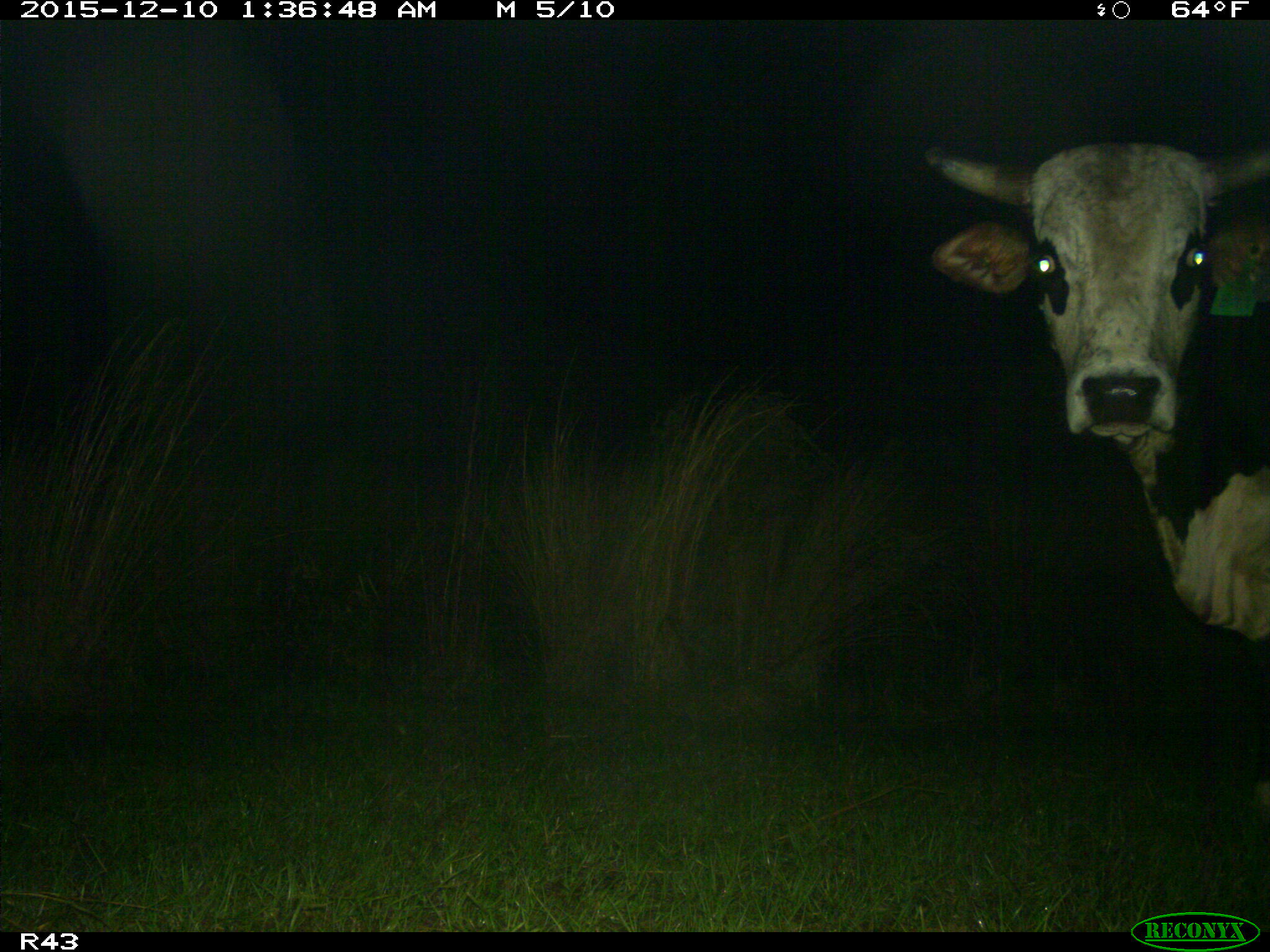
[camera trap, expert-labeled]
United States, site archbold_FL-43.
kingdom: Animalia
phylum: Chordata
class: Mammalia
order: Artiodactyla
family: Bovidae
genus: Bos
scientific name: Bos taurus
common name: domestic cow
Bos taurus (domestic cow).